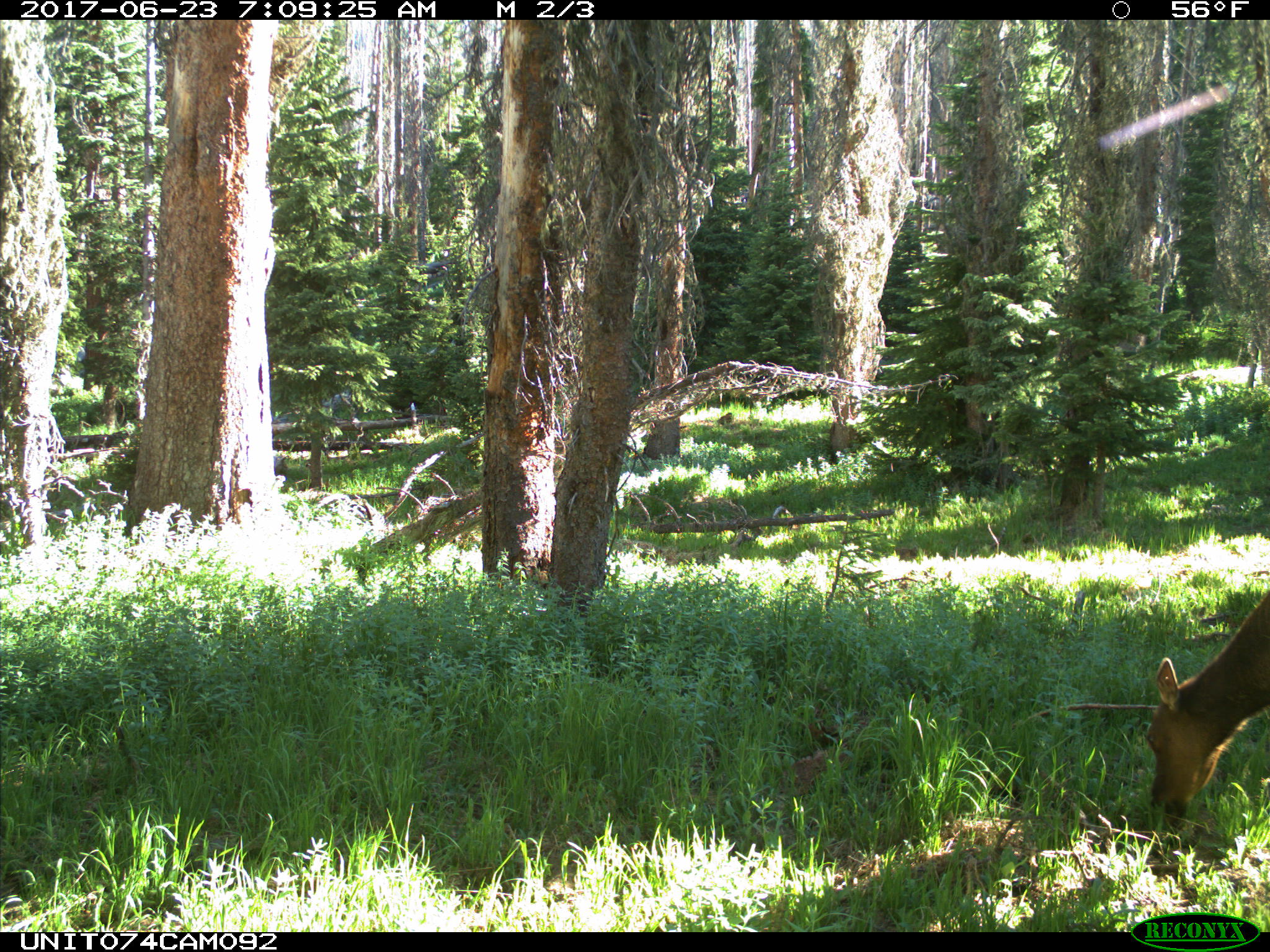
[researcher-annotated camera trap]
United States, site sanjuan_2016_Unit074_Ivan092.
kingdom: Animalia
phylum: Chordata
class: Mammalia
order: Artiodactyla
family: Cervidae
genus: Cervus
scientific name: Cervus elaphus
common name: red deer